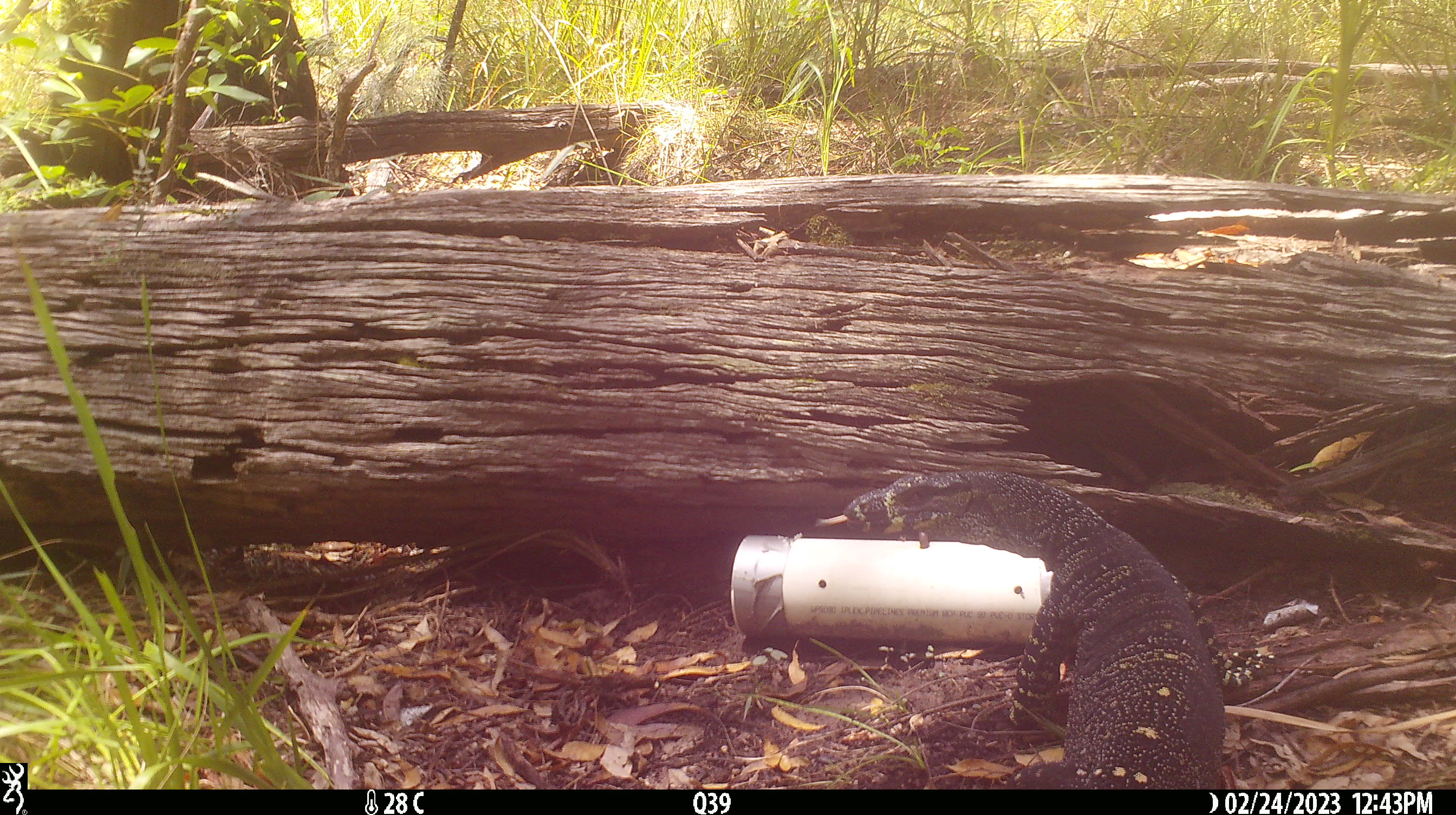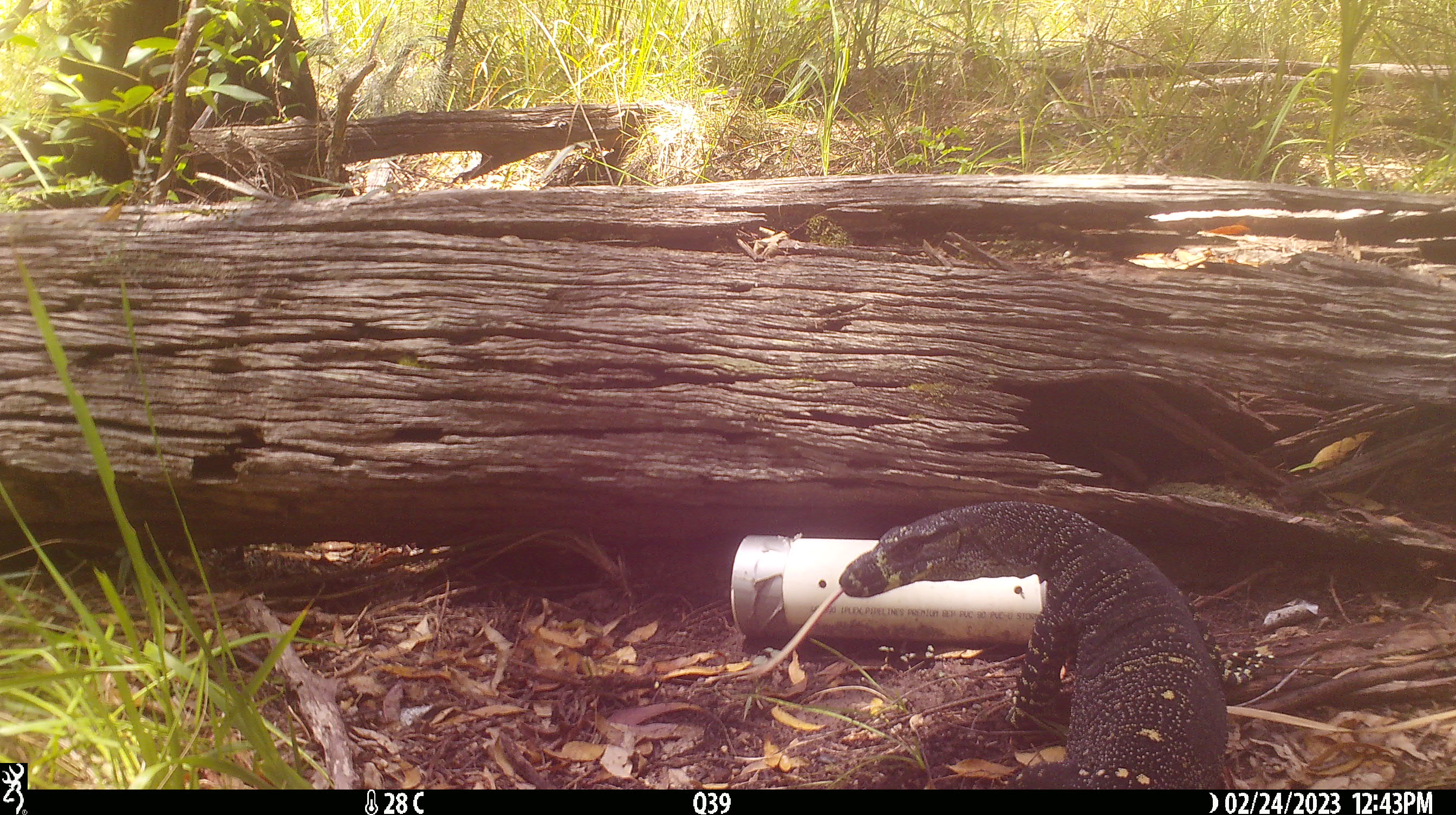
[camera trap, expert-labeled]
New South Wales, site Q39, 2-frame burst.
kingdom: Animalia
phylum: Chordata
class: Reptilia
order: Squamata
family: Varanidae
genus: Varanus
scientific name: Varanus varius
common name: lace monitor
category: goanna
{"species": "goanna (lace monitor) (Varanus varius)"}